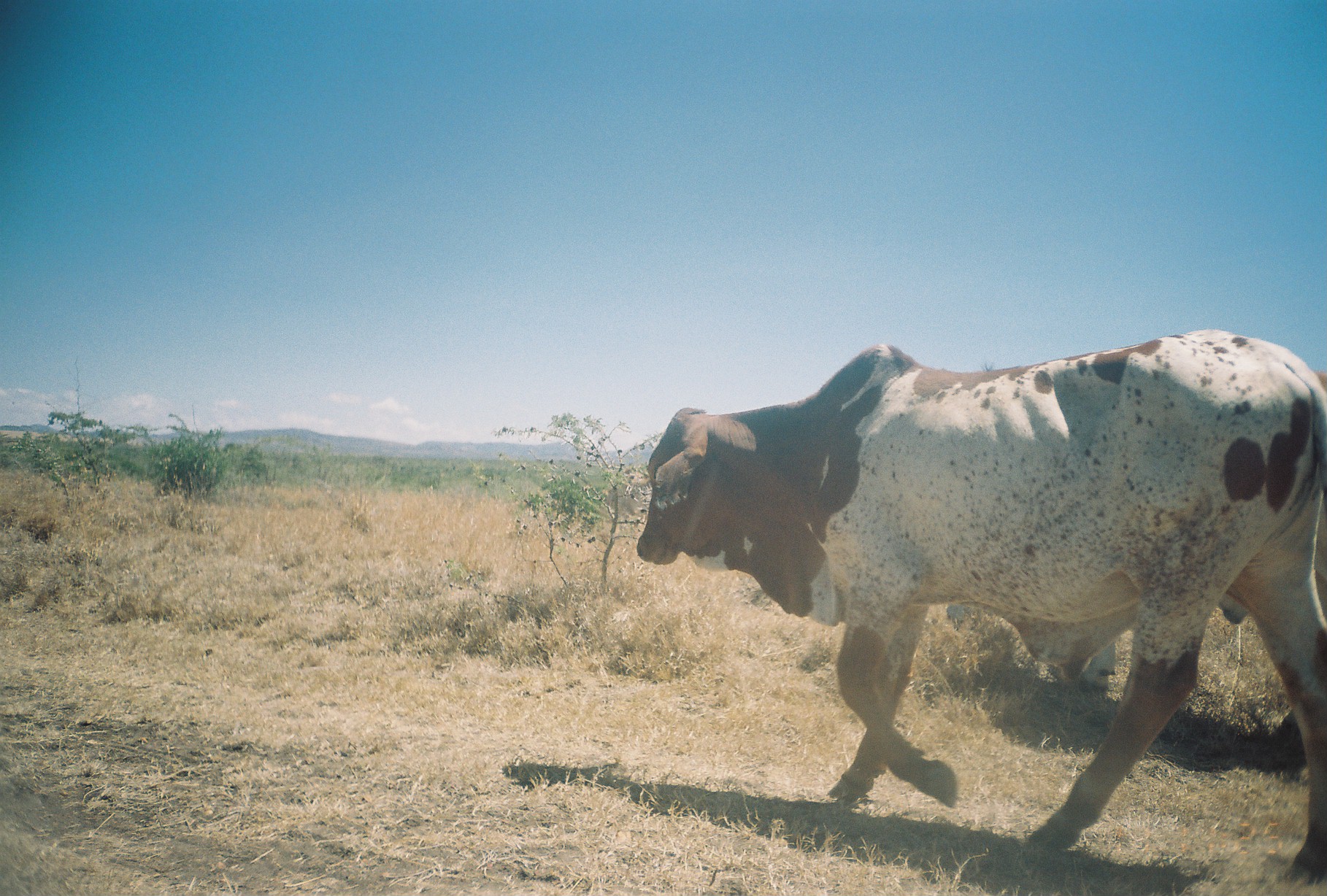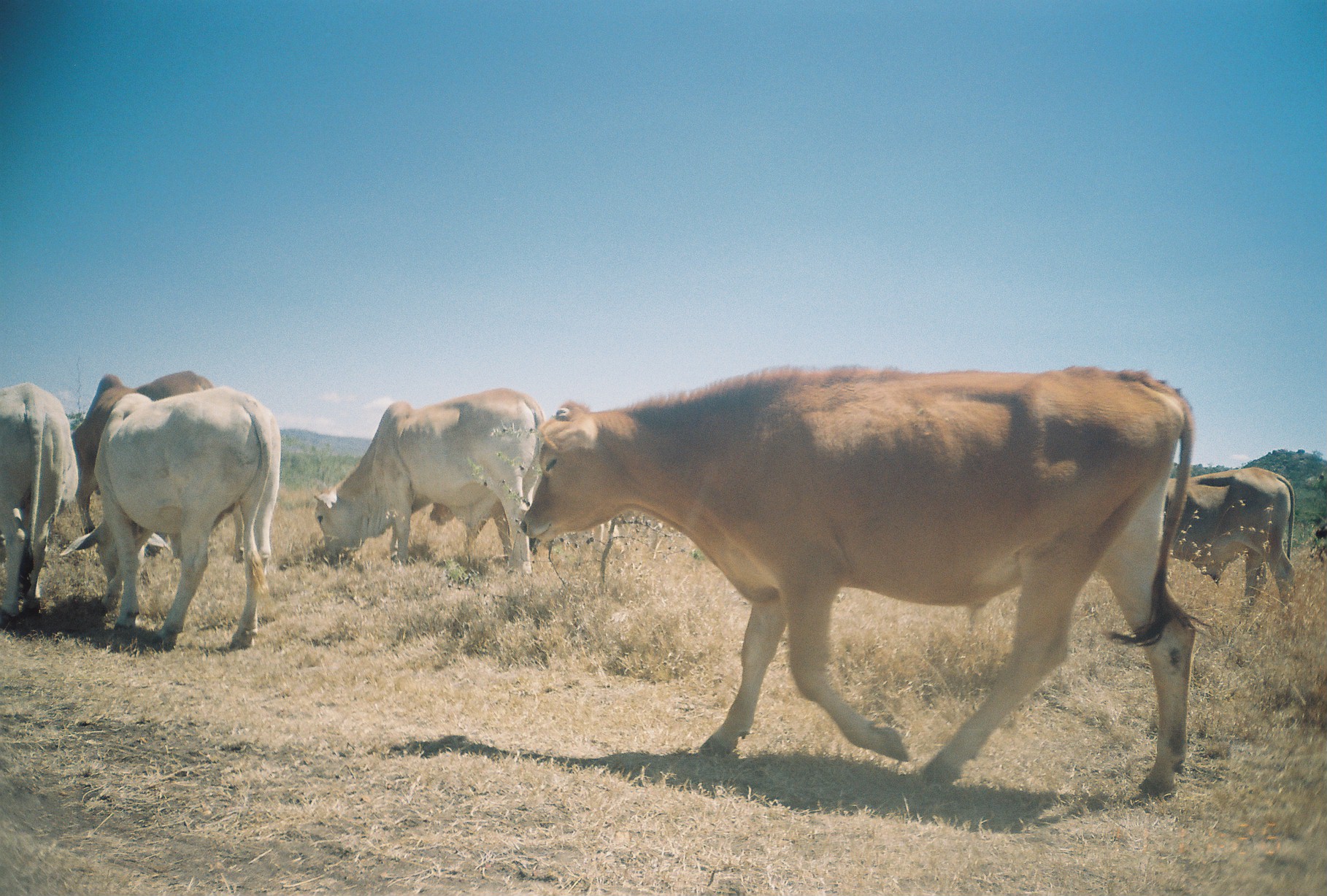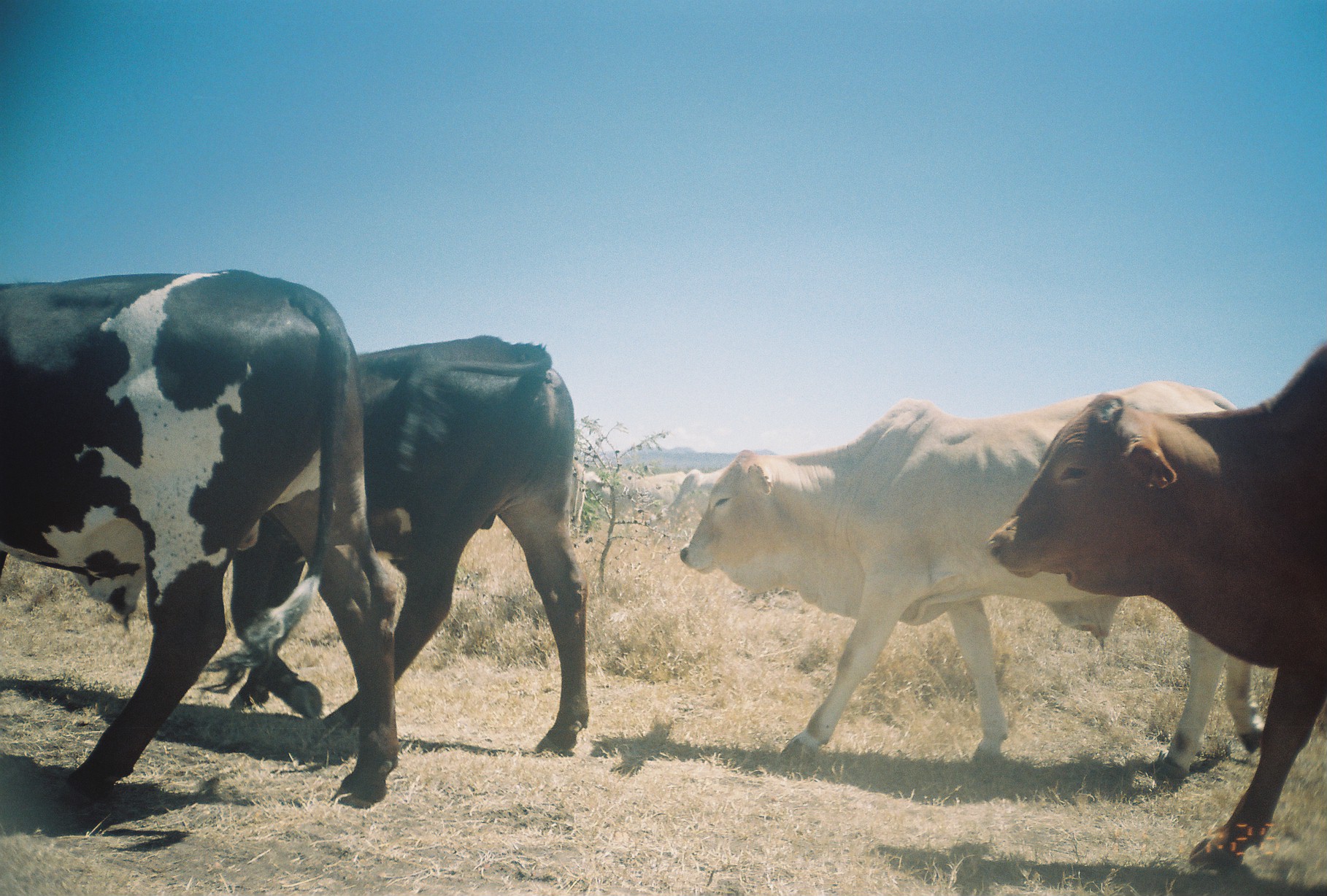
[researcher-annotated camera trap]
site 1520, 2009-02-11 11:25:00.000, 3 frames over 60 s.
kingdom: Animalia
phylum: Chordata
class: Mammalia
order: Artiodactyla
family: Bovidae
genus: Bos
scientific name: Bos taurus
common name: domestic cattle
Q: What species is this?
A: Bos taurus (domestic cattle).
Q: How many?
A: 1.